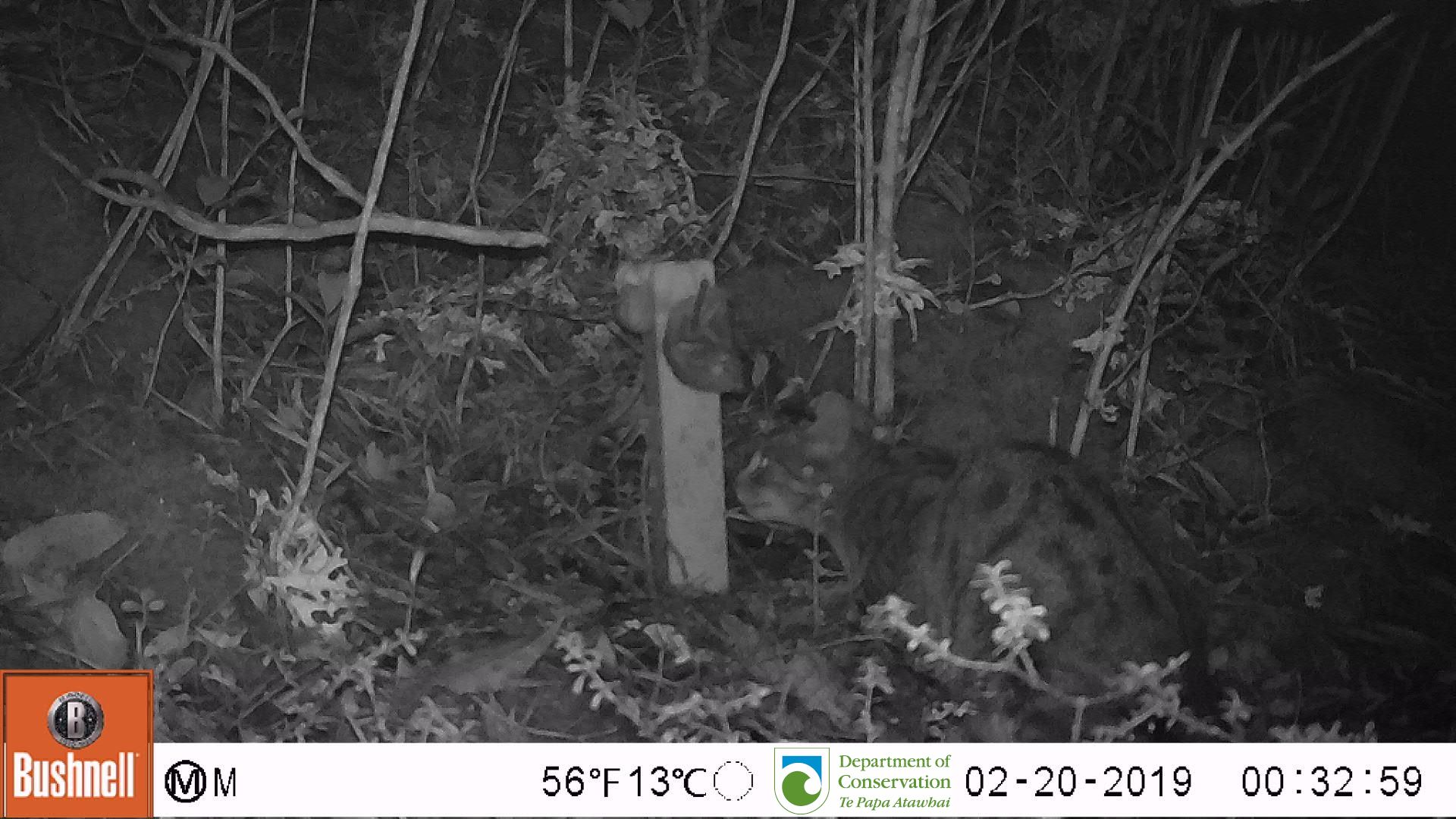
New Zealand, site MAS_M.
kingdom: Animalia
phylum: Chordata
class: Mammalia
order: Carnivora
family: Felidae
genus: Felis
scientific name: Felis catus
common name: domestic cat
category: cat